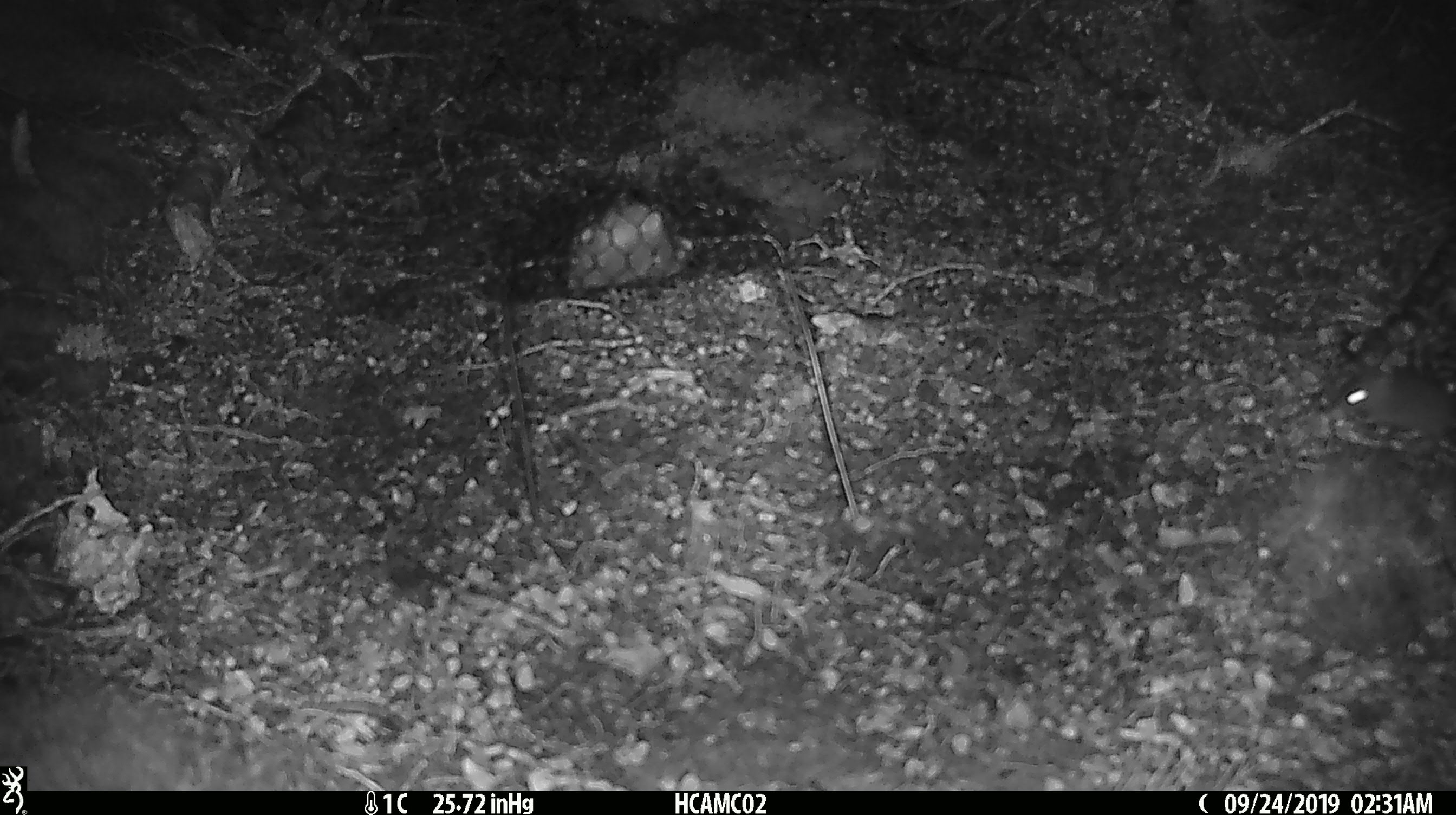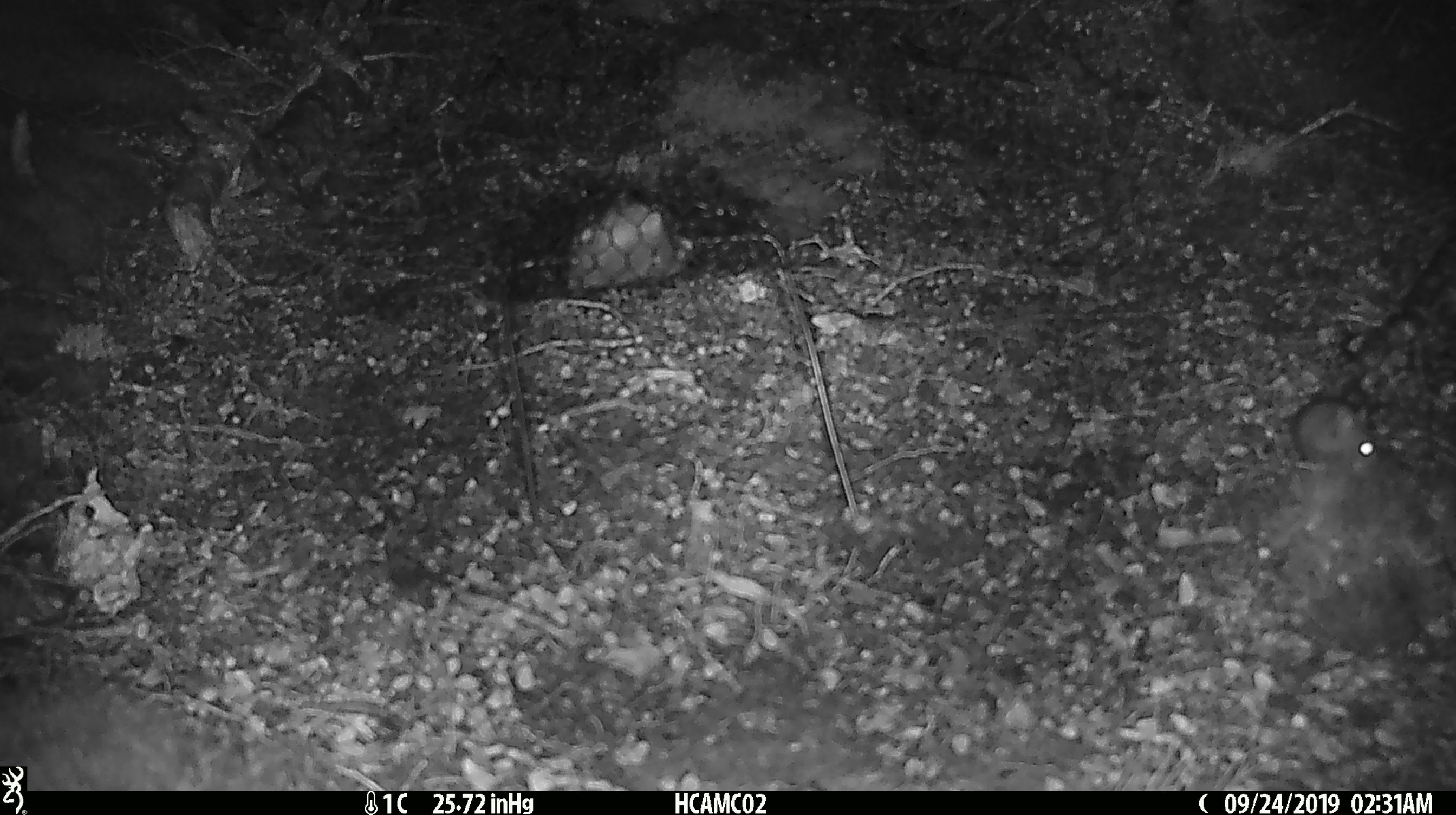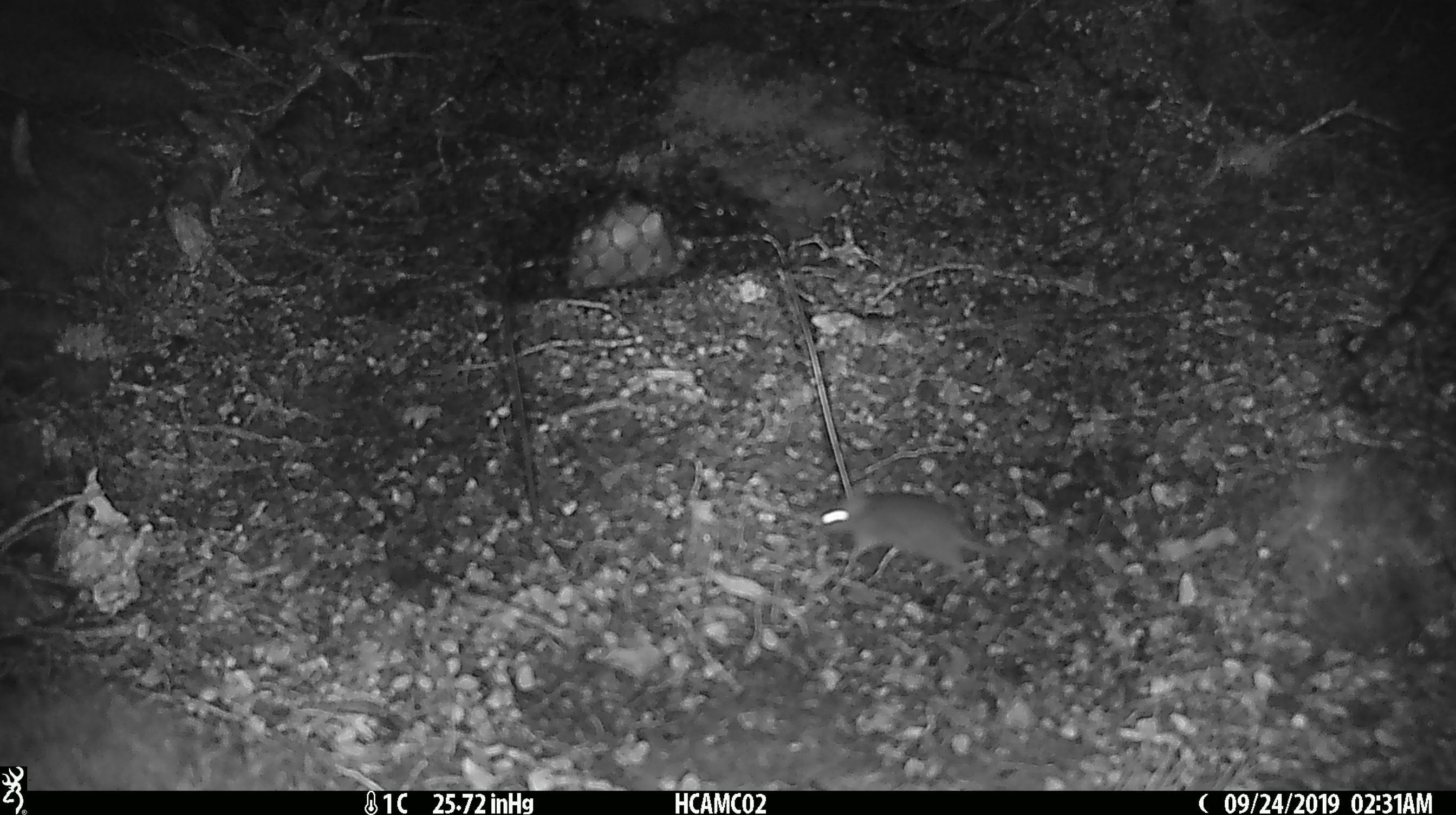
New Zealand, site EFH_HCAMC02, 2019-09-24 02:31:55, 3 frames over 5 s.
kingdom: Animalia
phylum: Chordata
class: Mammalia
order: Rodentia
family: Muridae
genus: Mus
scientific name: Mus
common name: mouse